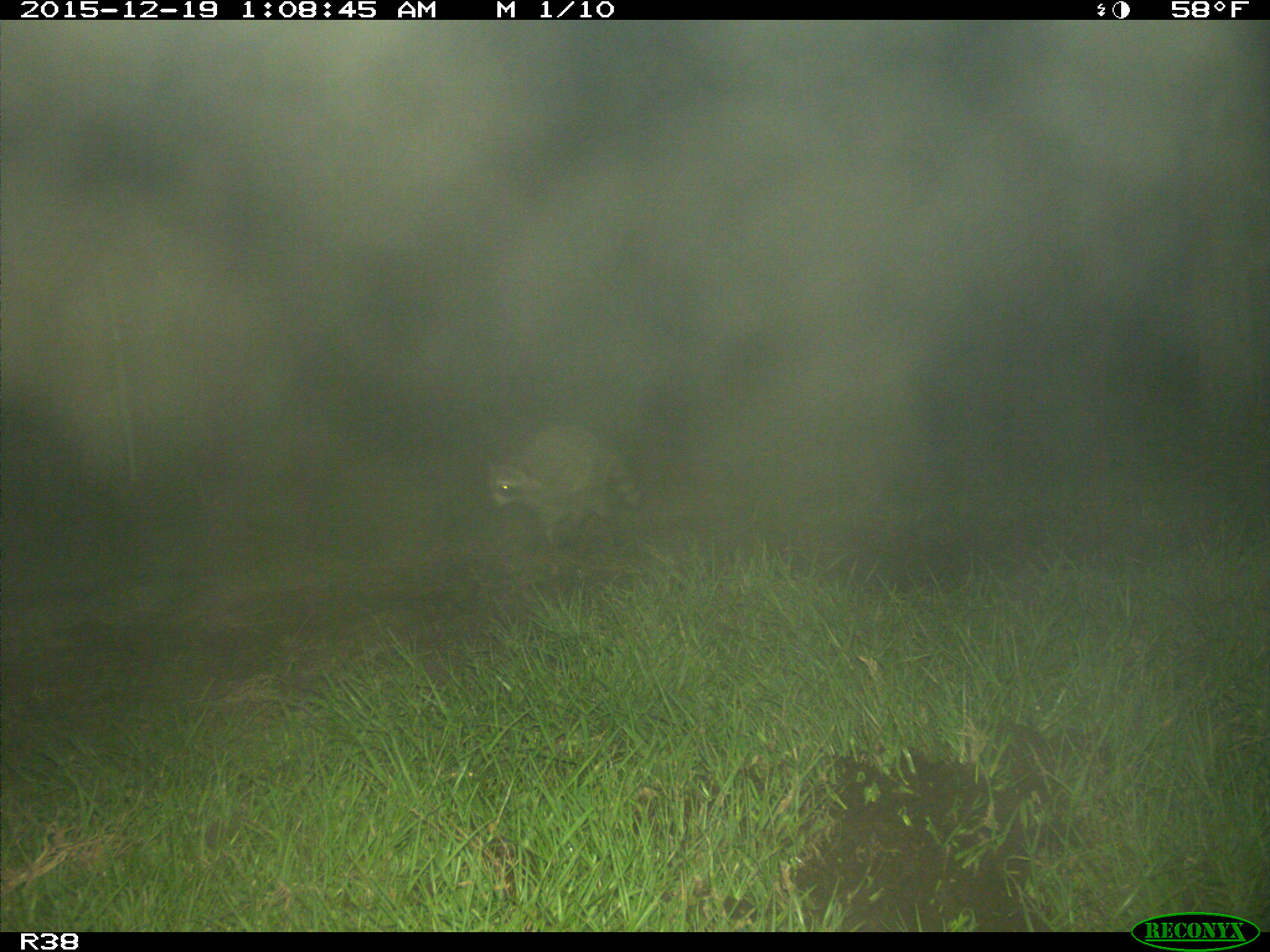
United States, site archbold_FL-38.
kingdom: Animalia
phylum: Chordata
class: Mammalia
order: Carnivora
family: Procyonidae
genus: Procyon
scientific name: Procyon lotor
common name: common raccoon